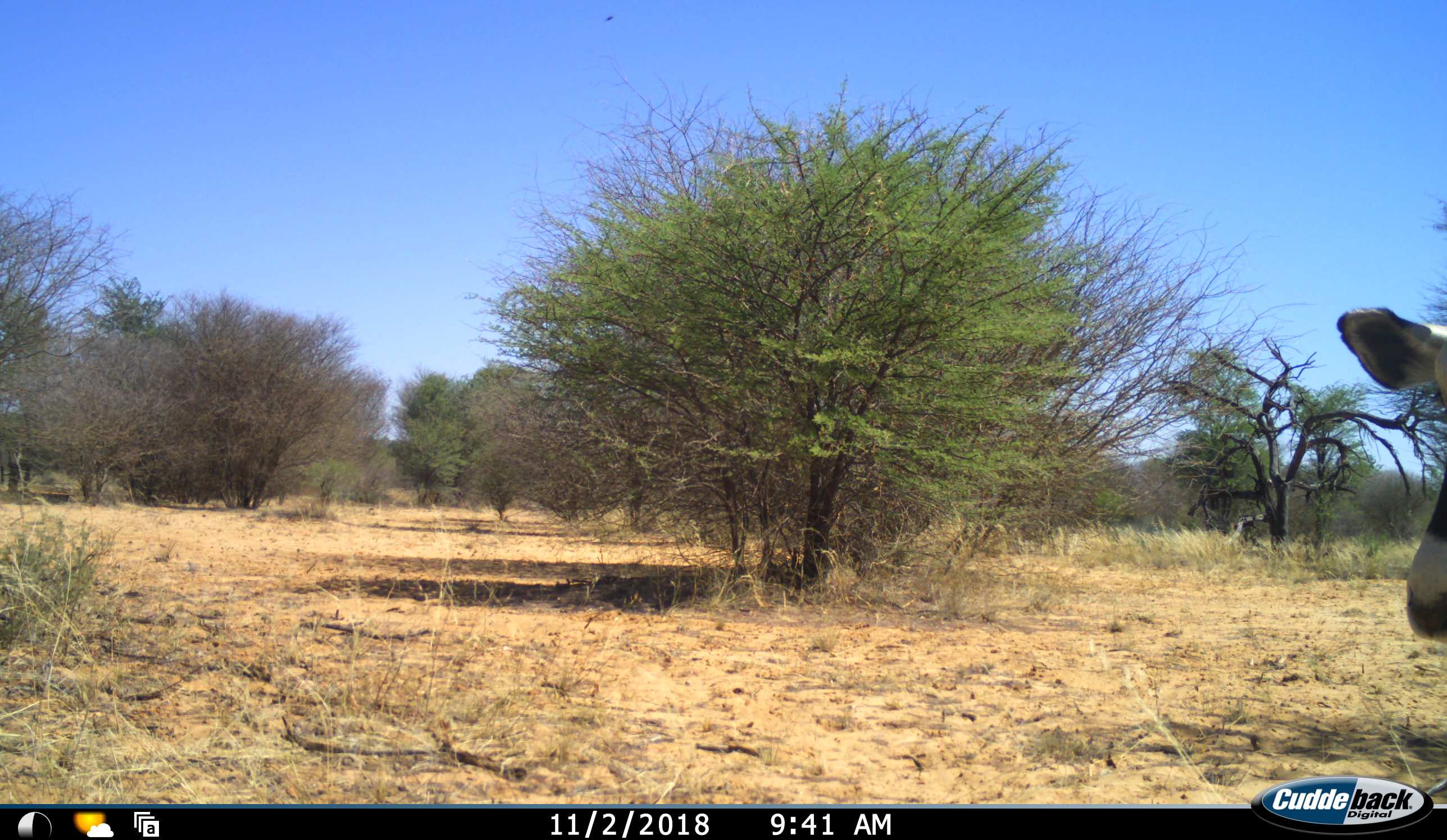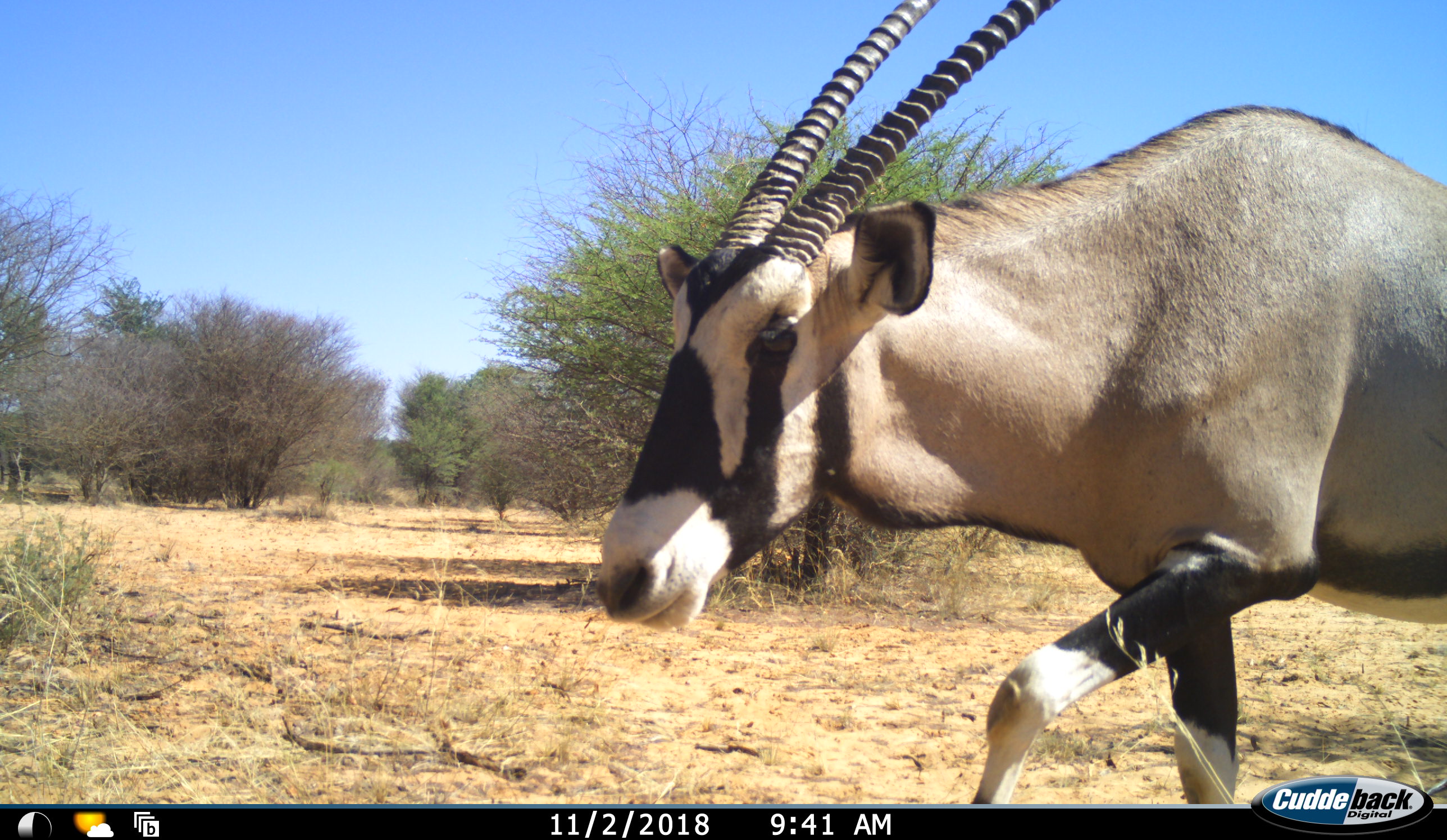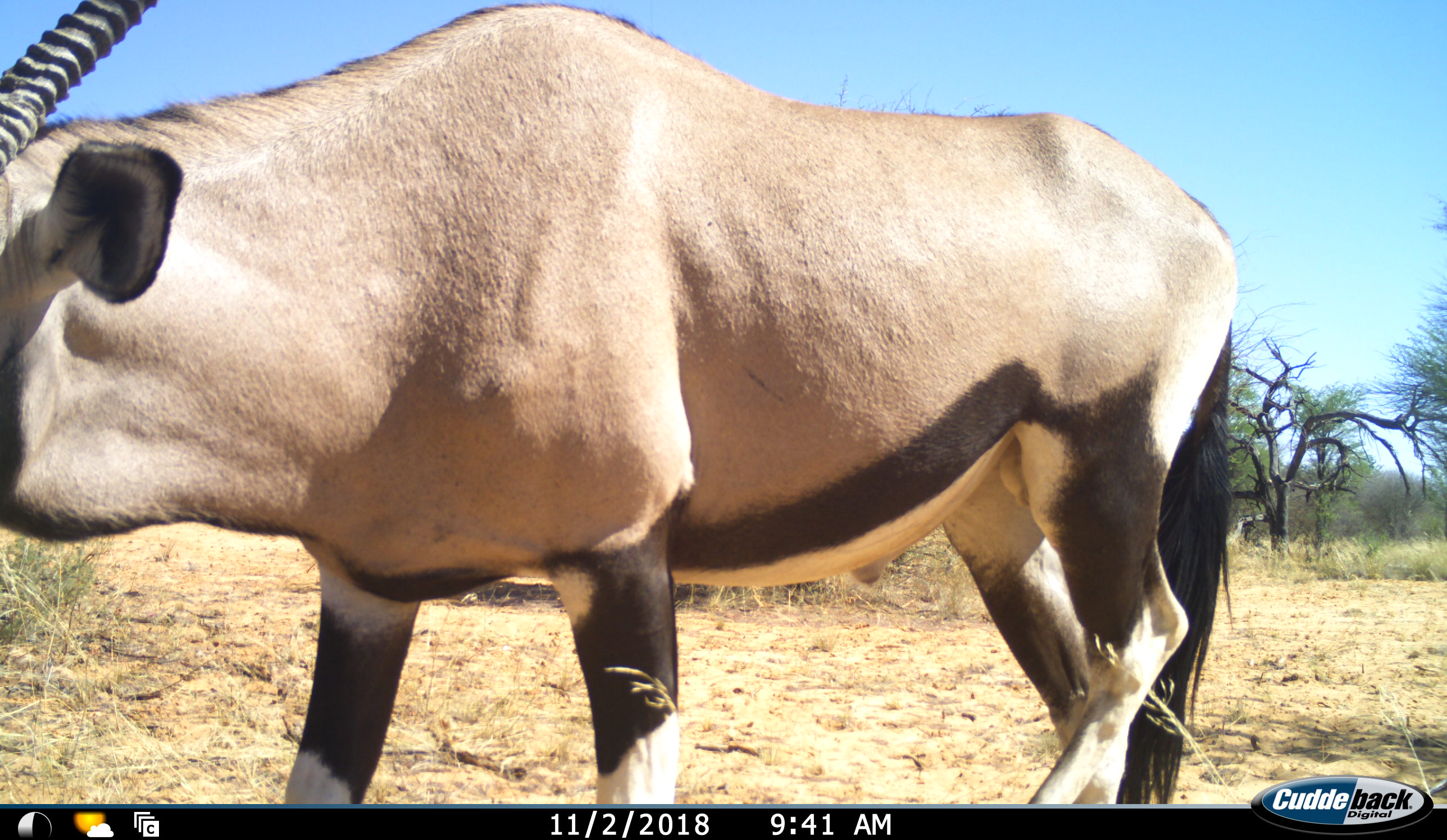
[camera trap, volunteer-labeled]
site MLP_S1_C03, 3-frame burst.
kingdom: Animalia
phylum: Chordata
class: Mammalia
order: Artiodactyla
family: Bovidae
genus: Oryx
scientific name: Oryx gazella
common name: gemsbok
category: oryx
Oryx (gemsbok) (Oryx gazella), count 1. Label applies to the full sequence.